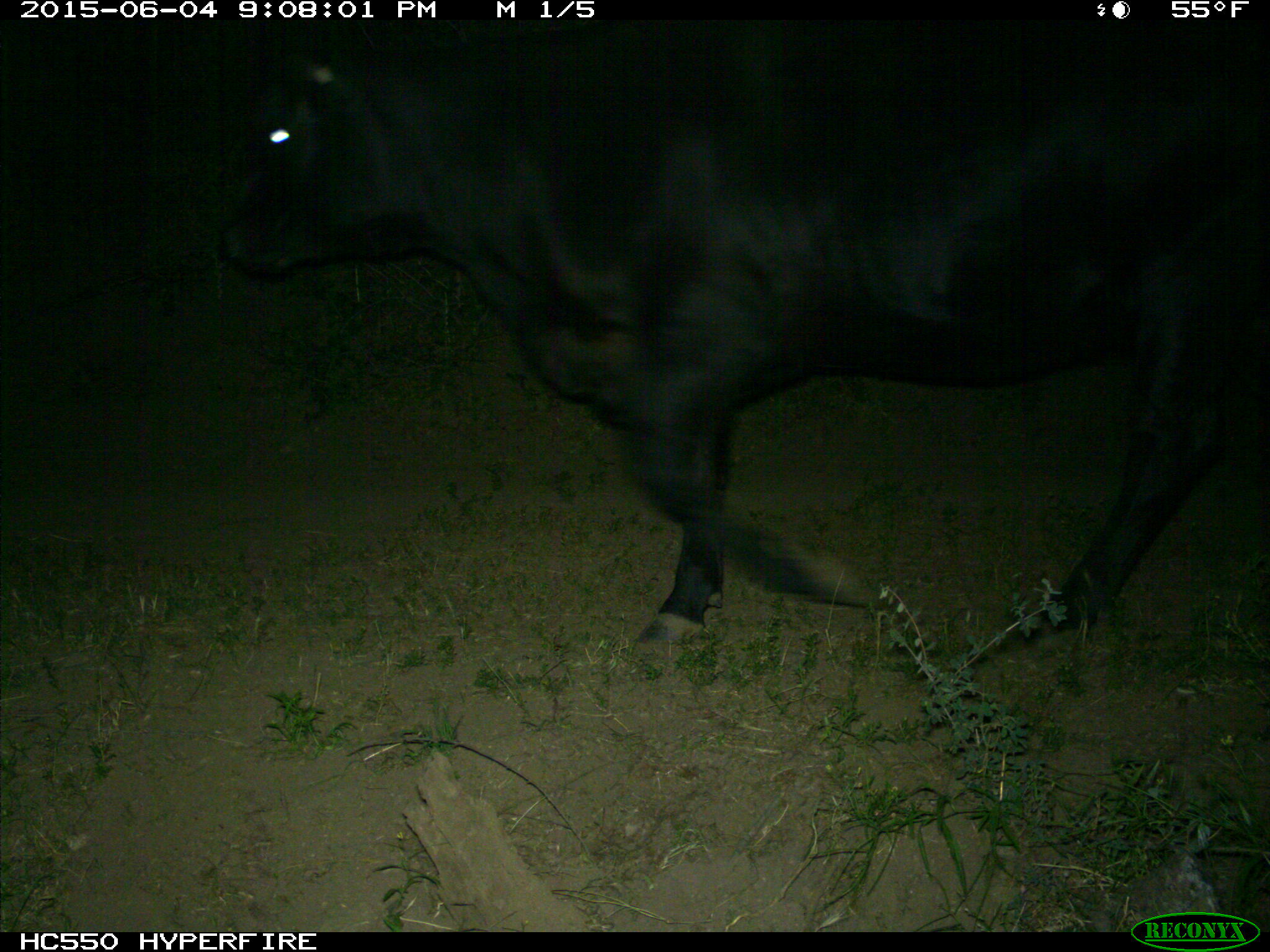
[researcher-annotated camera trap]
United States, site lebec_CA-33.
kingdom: Animalia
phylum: Chordata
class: Mammalia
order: Artiodactyla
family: Bovidae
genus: Bos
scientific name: Bos taurus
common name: domestic cow